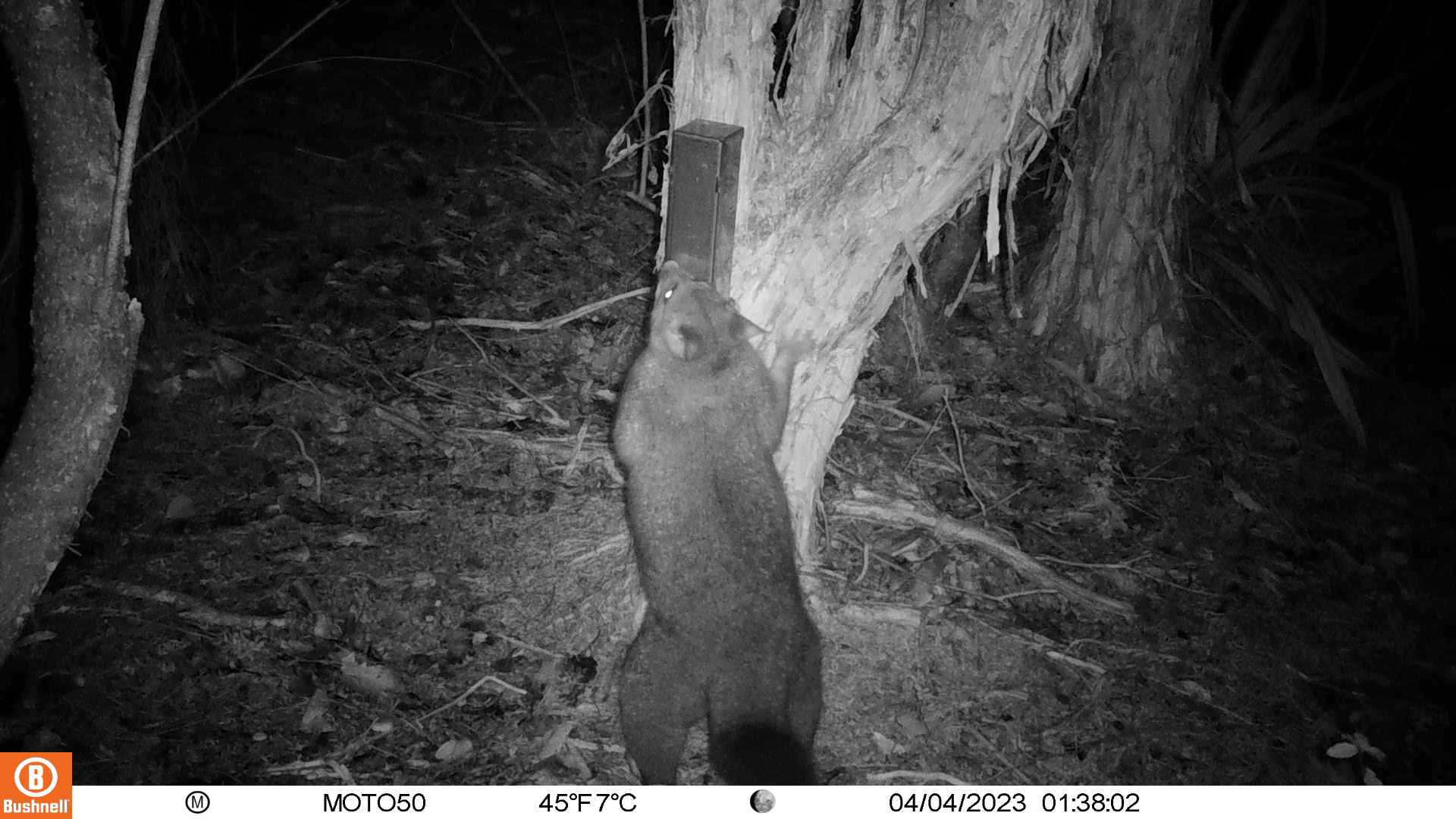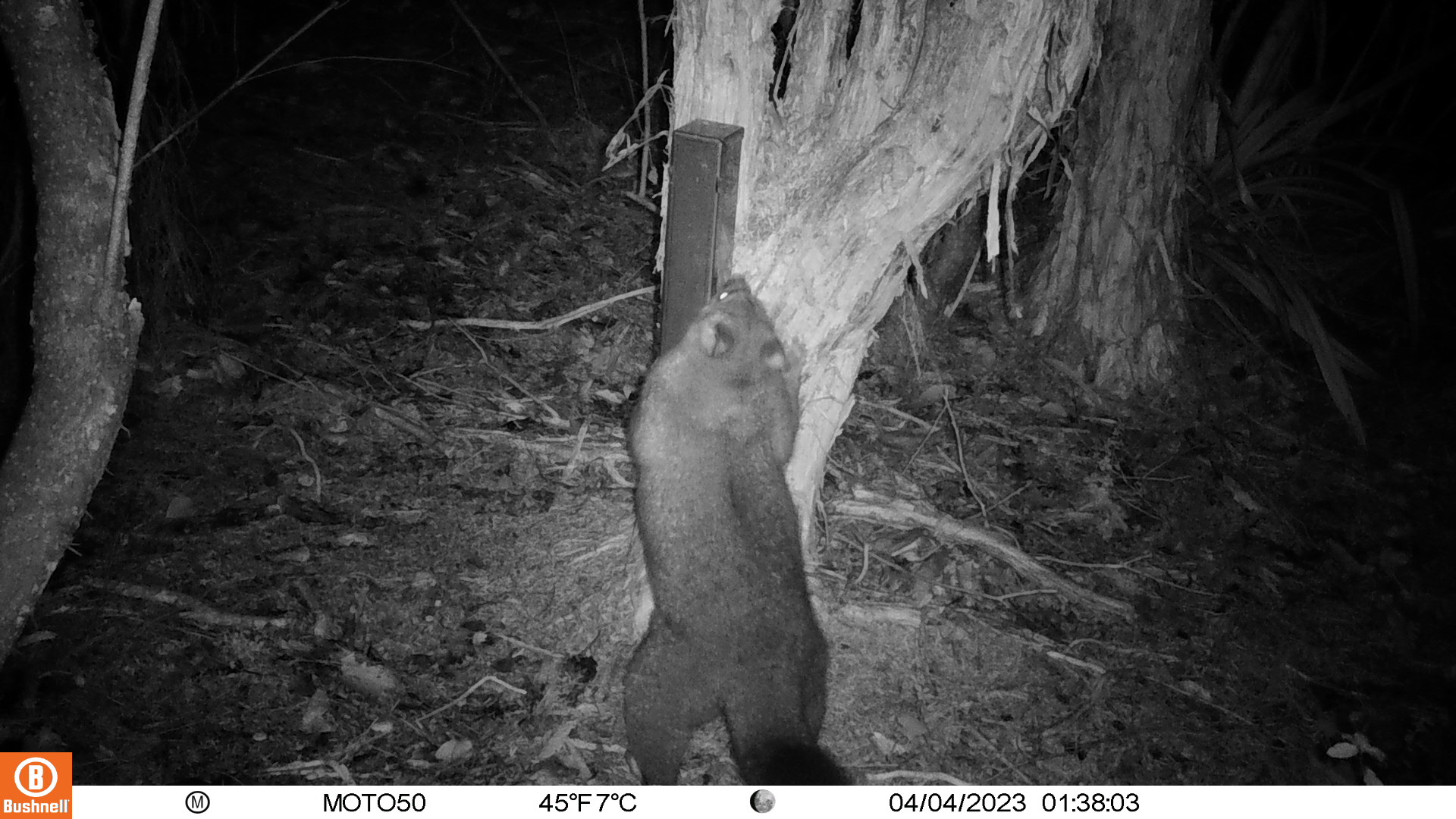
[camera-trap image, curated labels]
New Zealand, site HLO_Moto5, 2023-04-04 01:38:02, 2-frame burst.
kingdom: Animalia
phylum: Chordata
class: Mammalia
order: Diprotodontia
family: Phalangeridae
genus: Trichosurus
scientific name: Trichosurus vulpecula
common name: common brushtail possum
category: possum